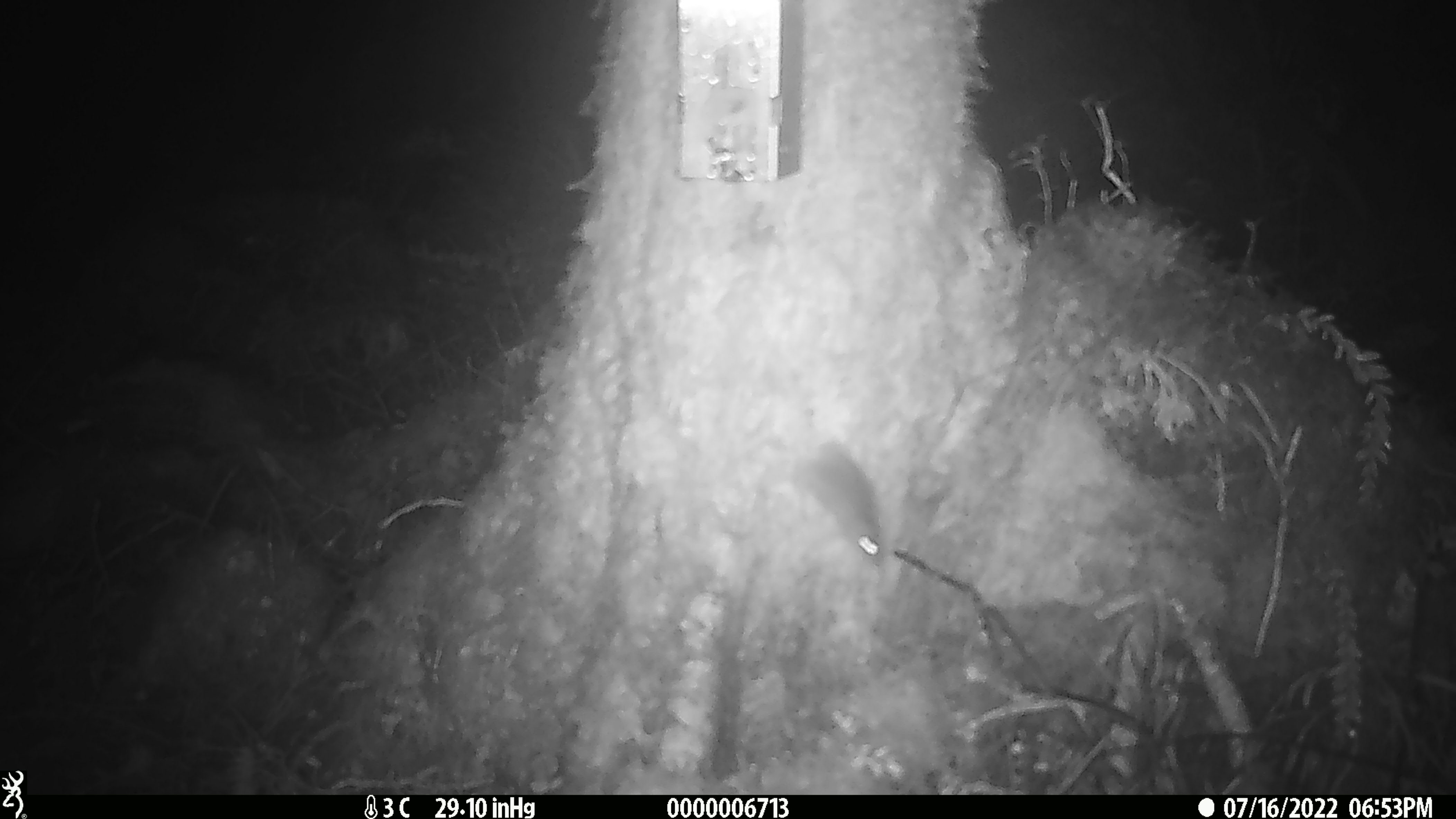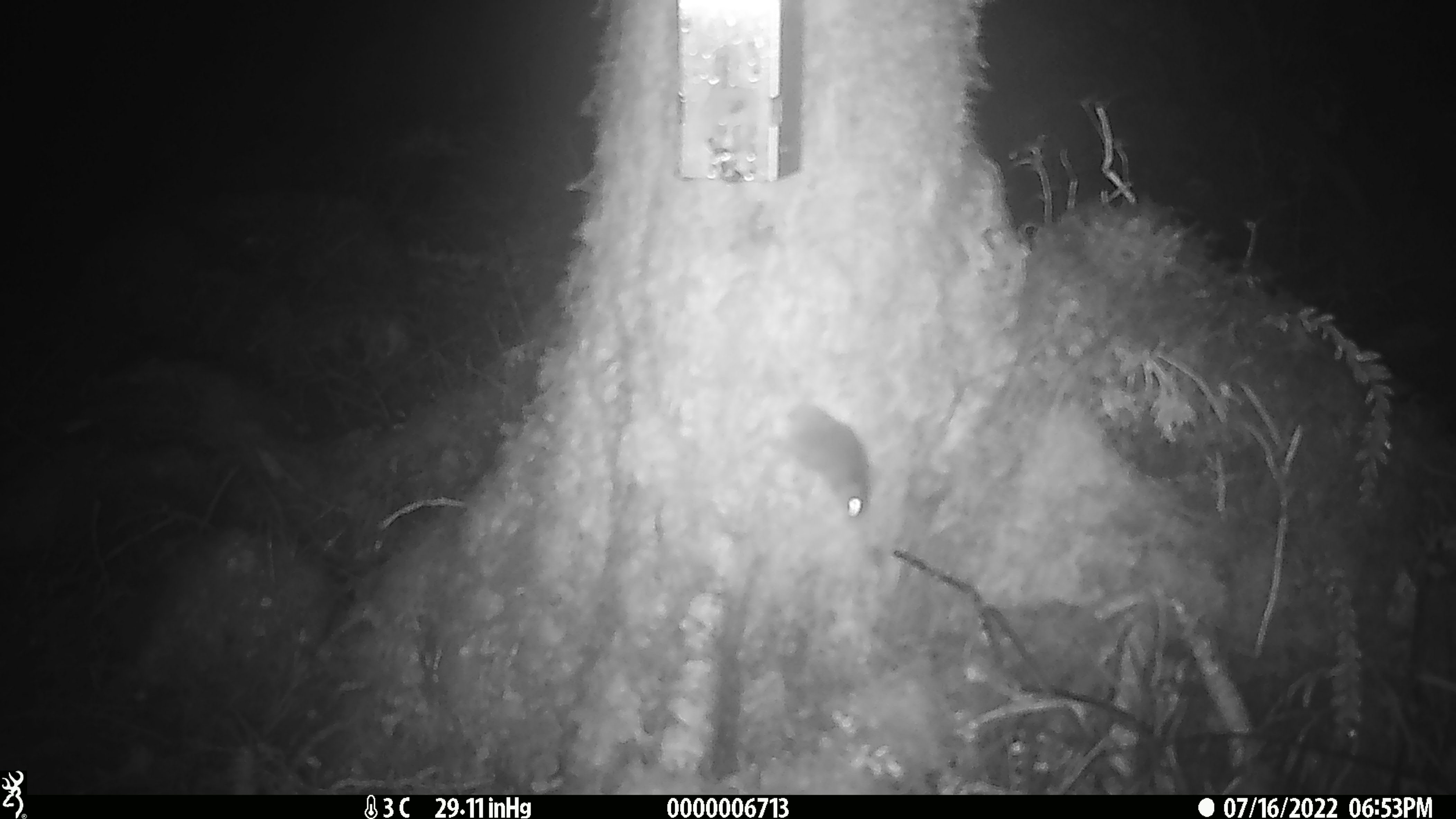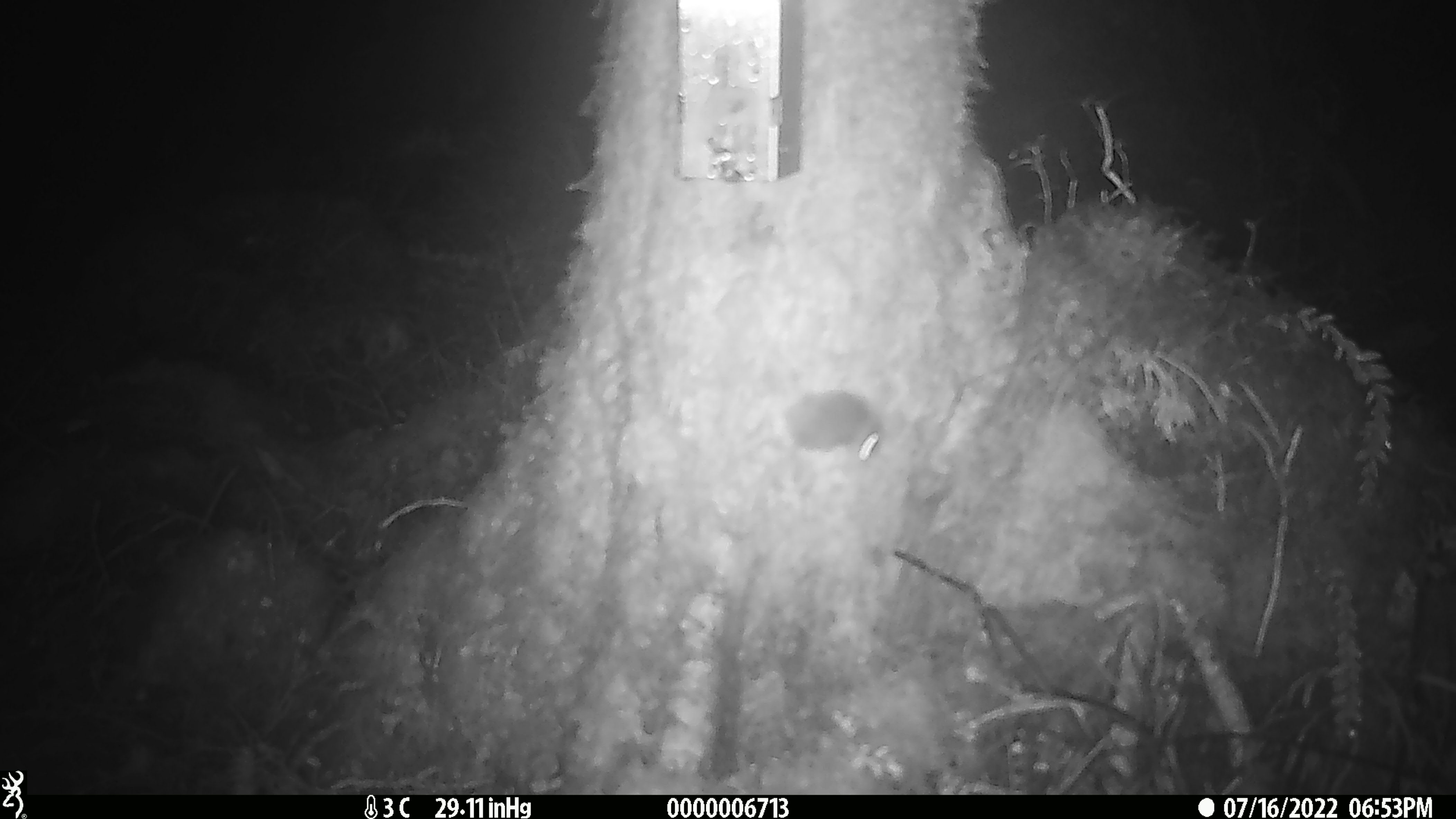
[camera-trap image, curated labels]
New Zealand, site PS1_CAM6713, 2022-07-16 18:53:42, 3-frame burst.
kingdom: Animalia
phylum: Chordata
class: Mammalia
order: Rodentia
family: Muridae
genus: Mus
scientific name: Mus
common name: mouse